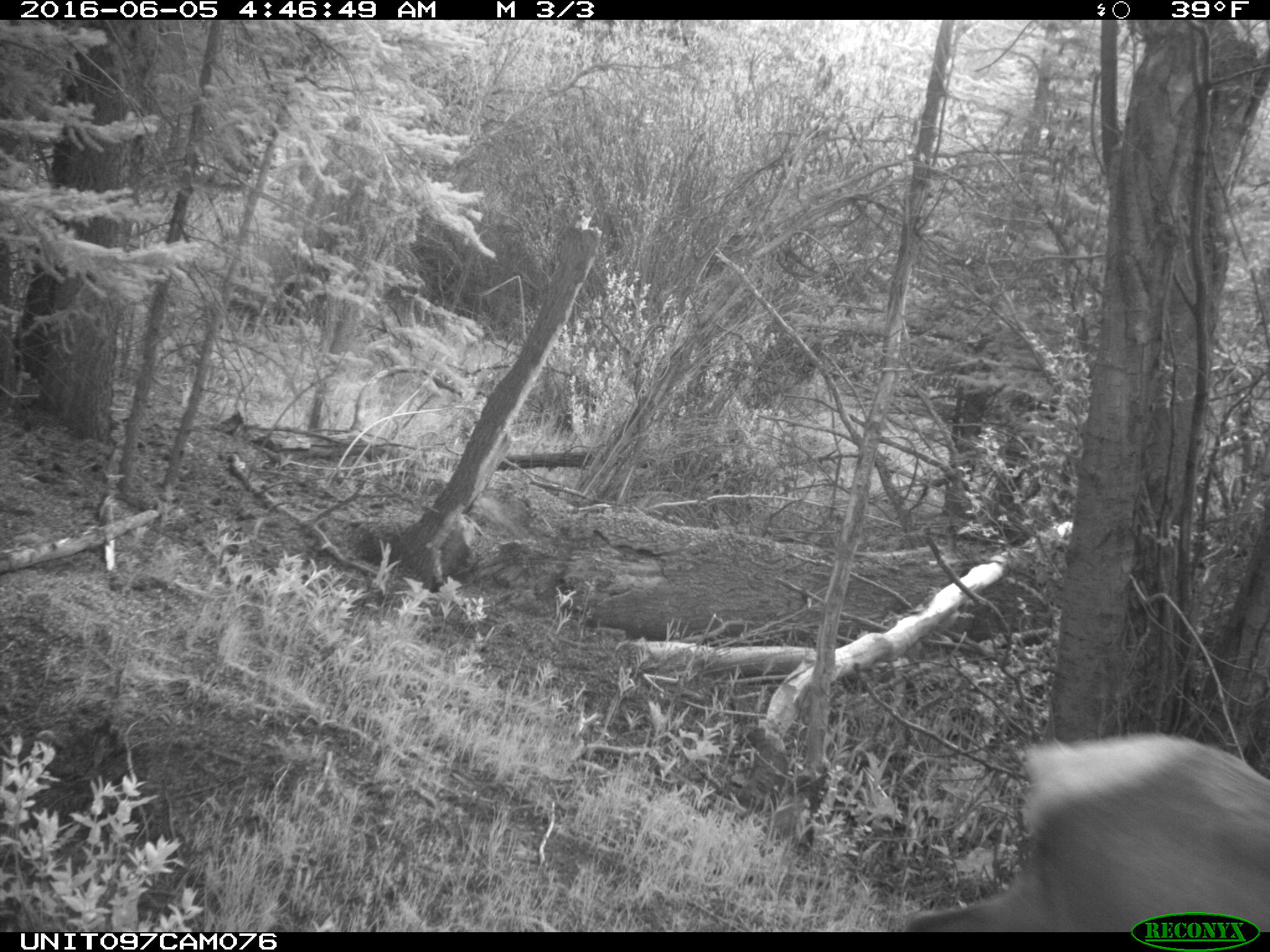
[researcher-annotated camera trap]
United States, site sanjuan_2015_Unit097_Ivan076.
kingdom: Animalia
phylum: Chordata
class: Mammalia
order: Artiodactyla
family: Cervidae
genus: Cervus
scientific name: Cervus elaphus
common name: red deer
Cervus elaphus (red deer).